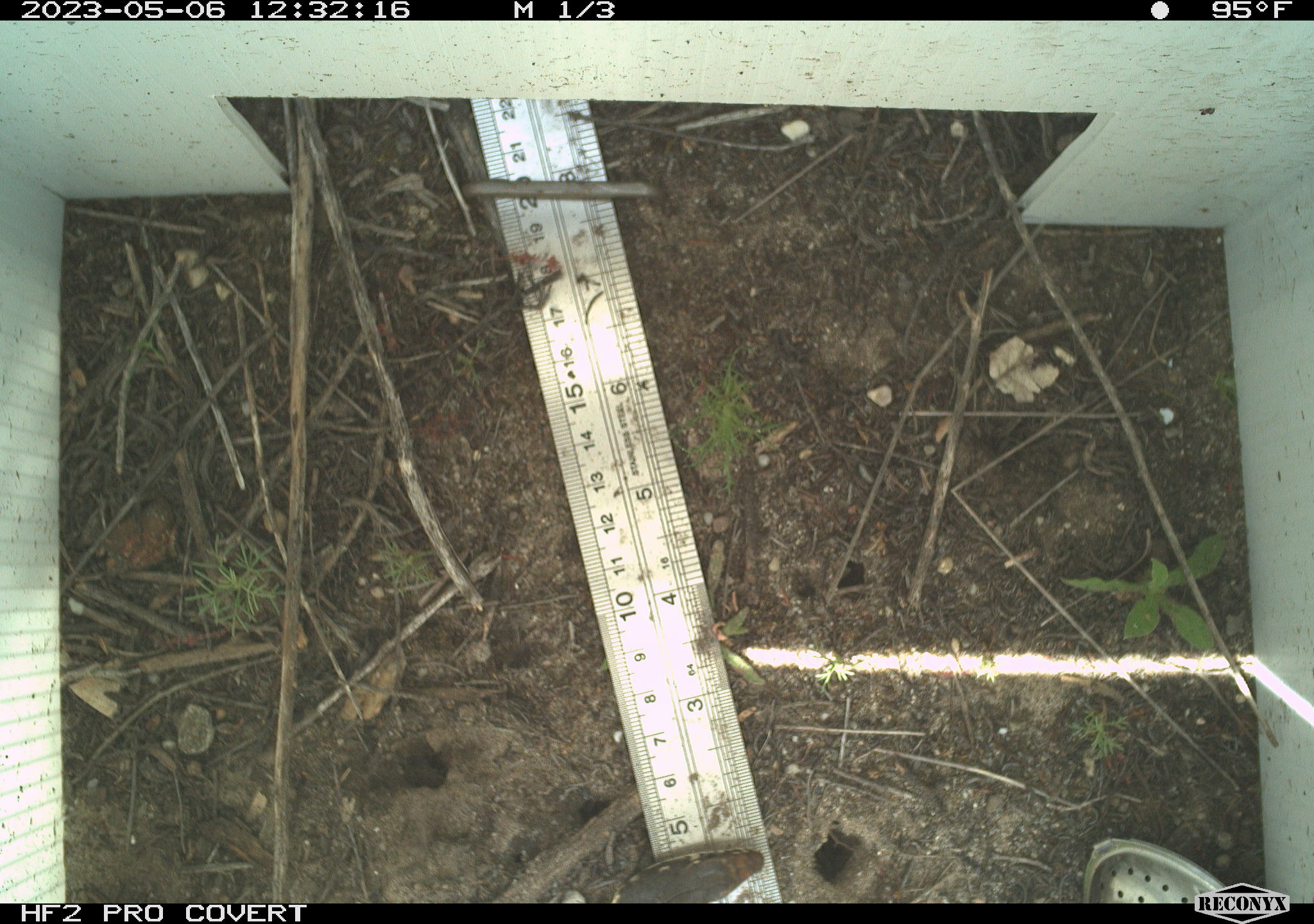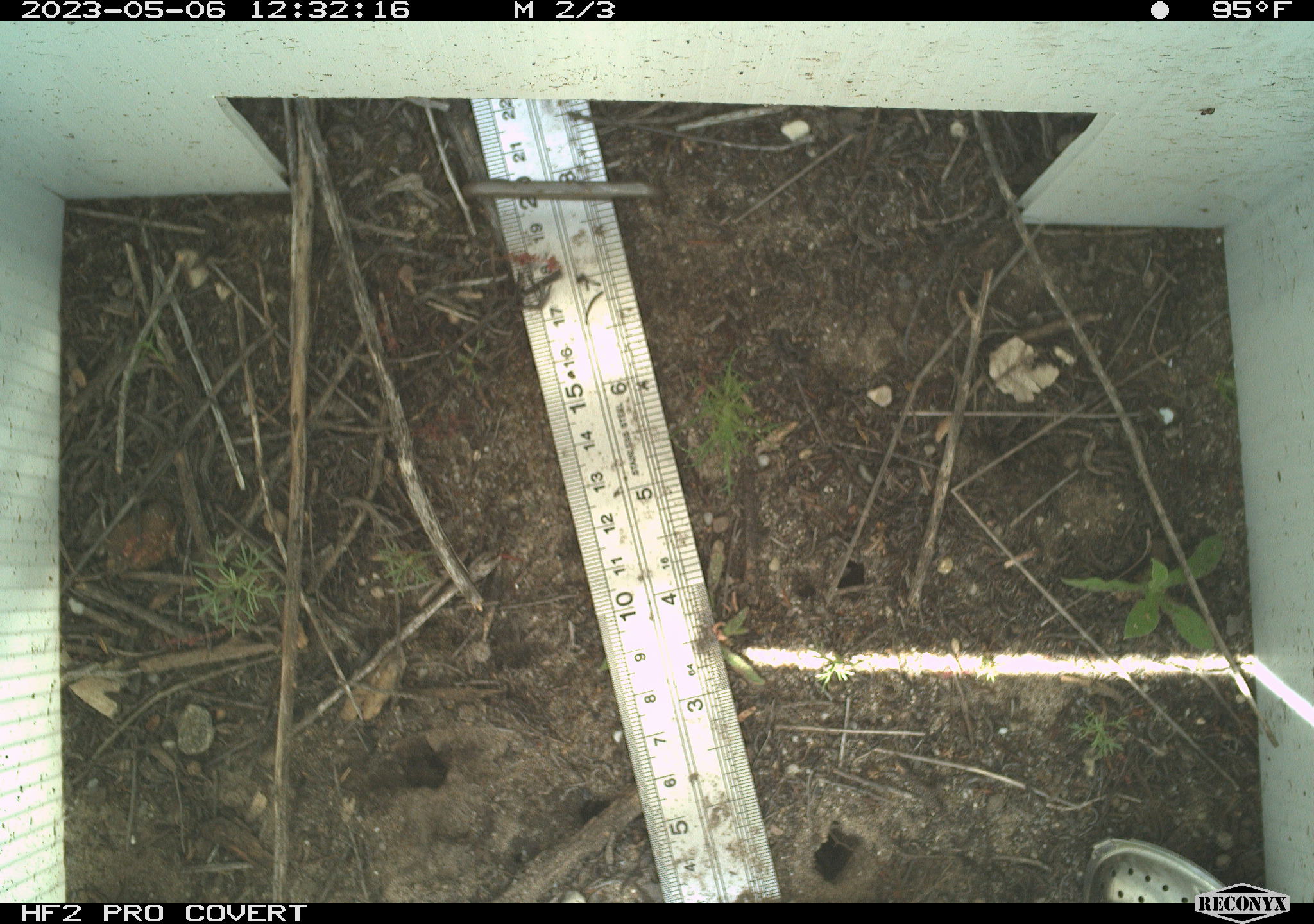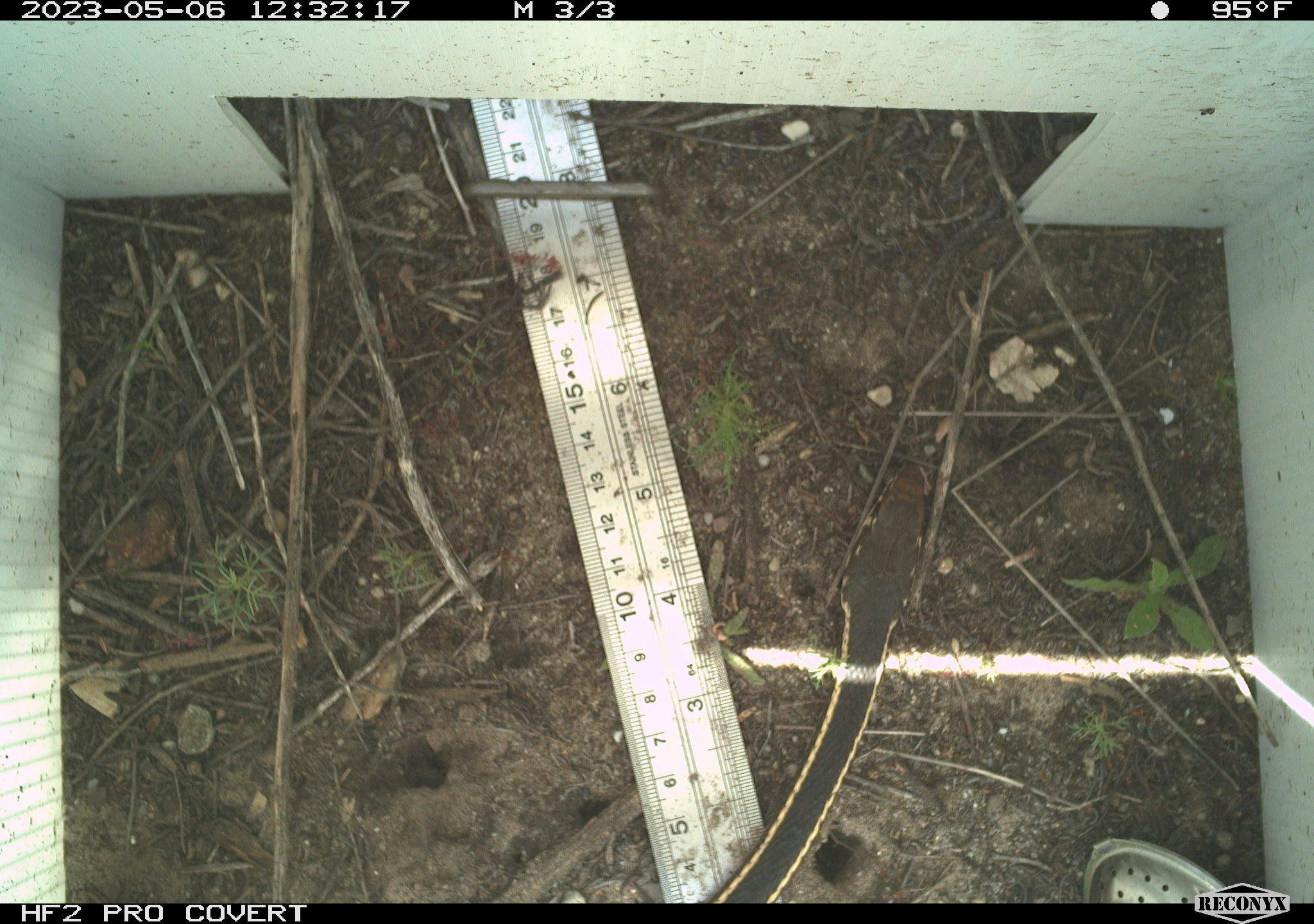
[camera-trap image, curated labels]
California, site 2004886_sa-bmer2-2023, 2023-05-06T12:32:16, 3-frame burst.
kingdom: Animalia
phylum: Chordata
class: Reptilia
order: Squamata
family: Colubridae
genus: Masticophis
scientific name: Masticophis lateralis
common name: striped racer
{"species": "striped racer (Masticophis lateralis)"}